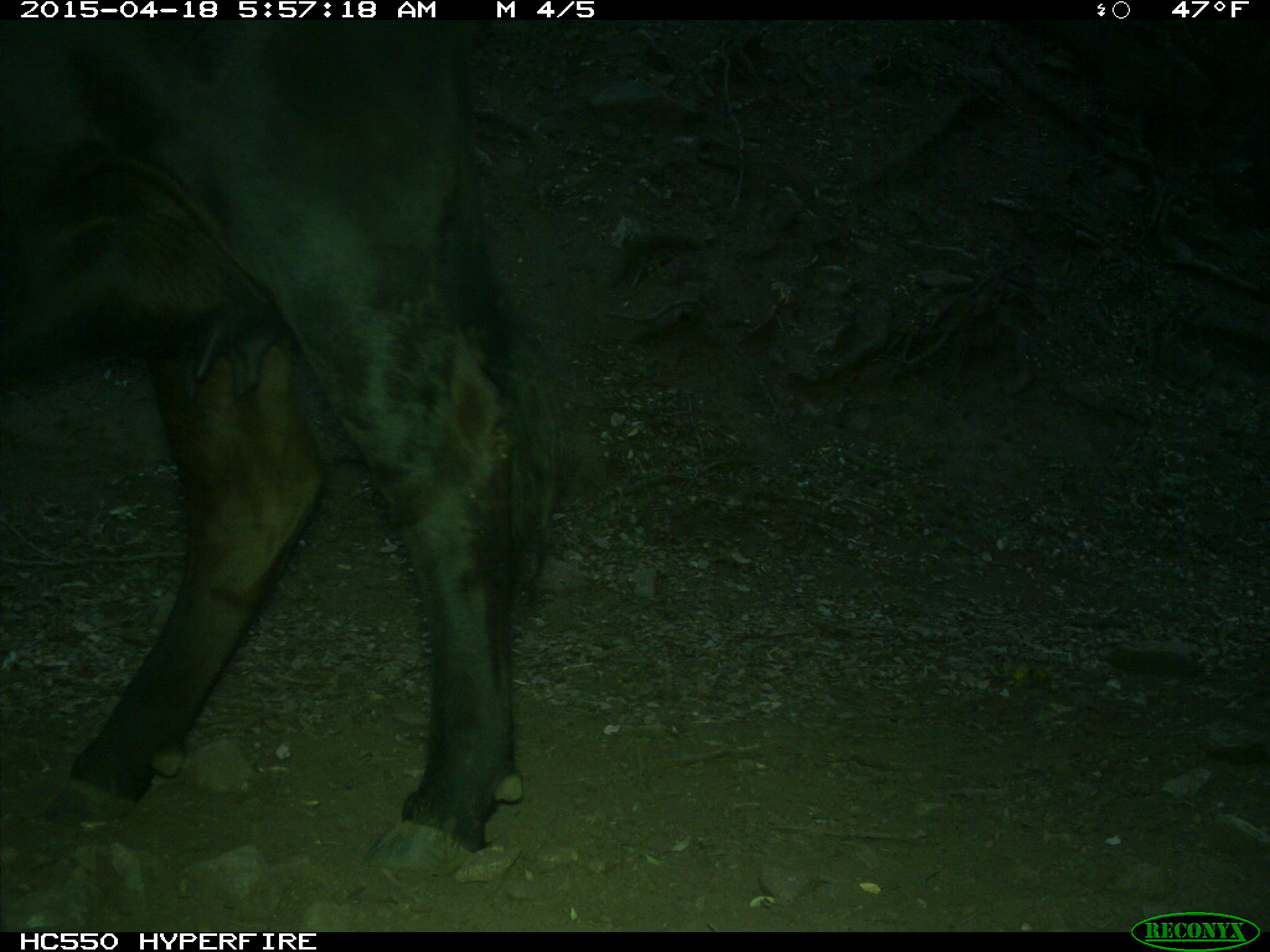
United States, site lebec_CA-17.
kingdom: Animalia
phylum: Chordata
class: Mammalia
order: Artiodactyla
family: Bovidae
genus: Bos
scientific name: Bos taurus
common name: domestic cow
Bos taurus (domestic cow).